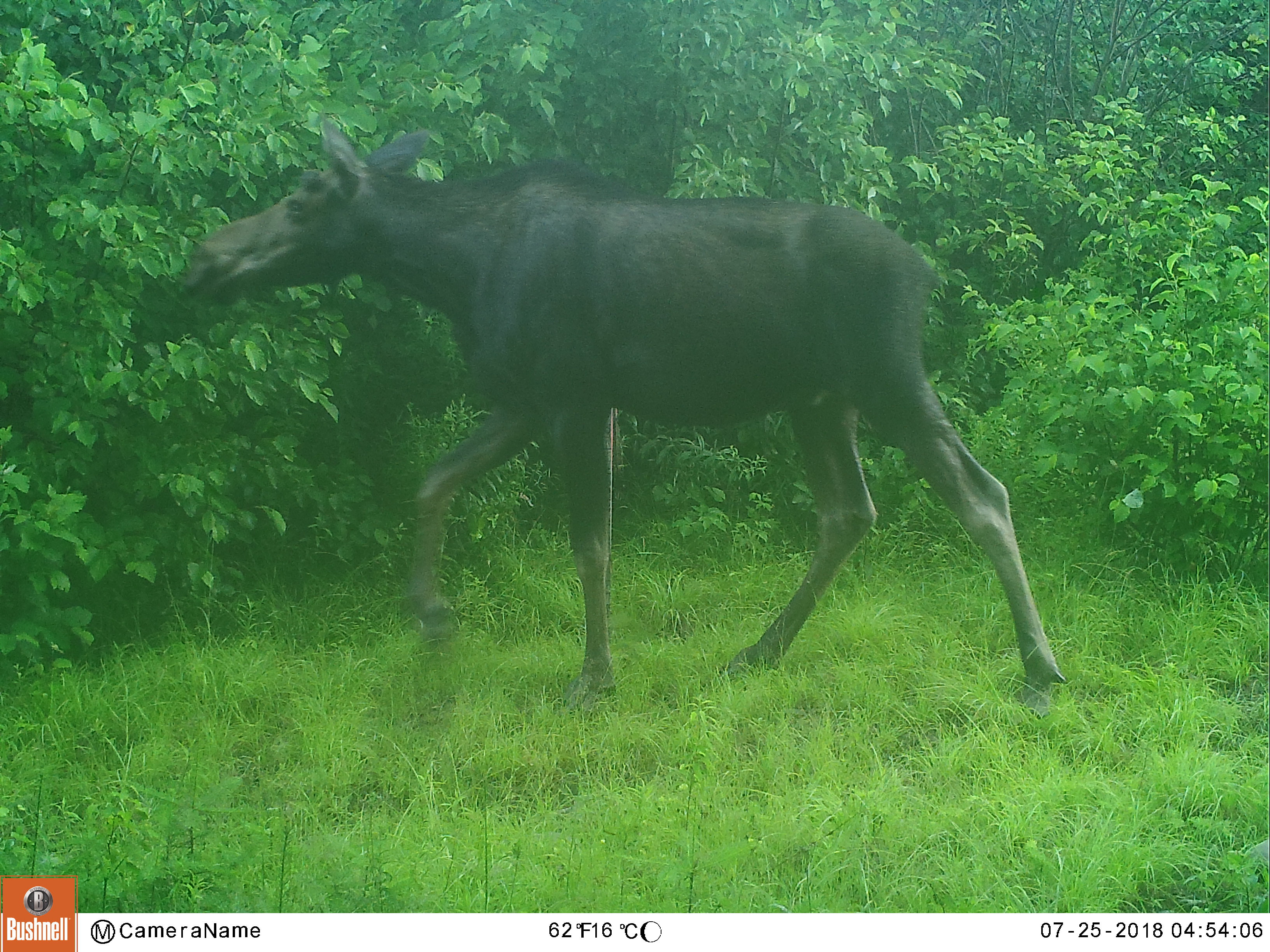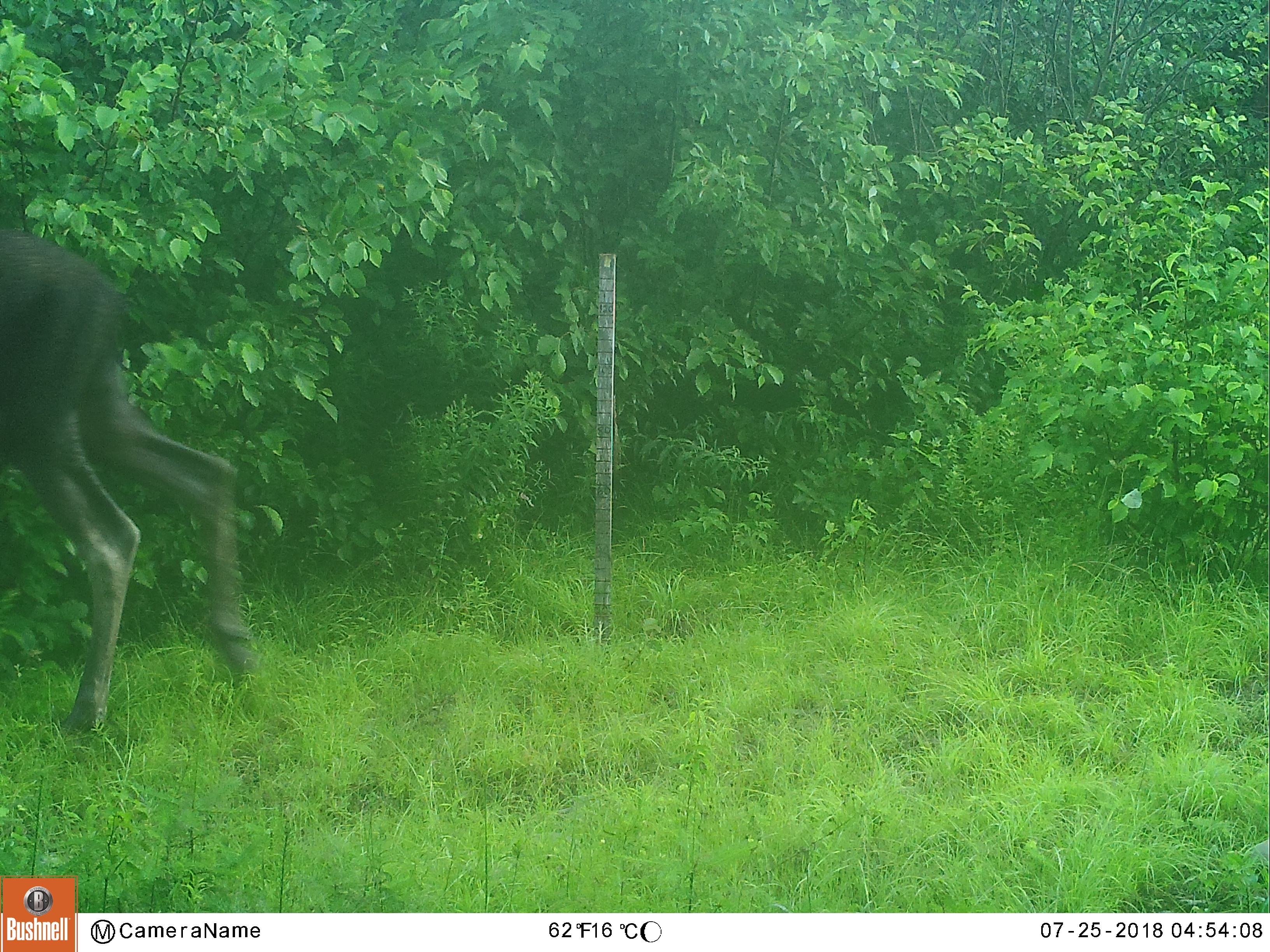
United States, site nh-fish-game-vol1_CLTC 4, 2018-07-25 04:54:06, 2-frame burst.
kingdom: Animalia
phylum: Chordata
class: Mammalia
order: Artiodactyla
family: Cervidae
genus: Alces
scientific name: Alces alces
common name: moose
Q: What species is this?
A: Moose (Alces alces).